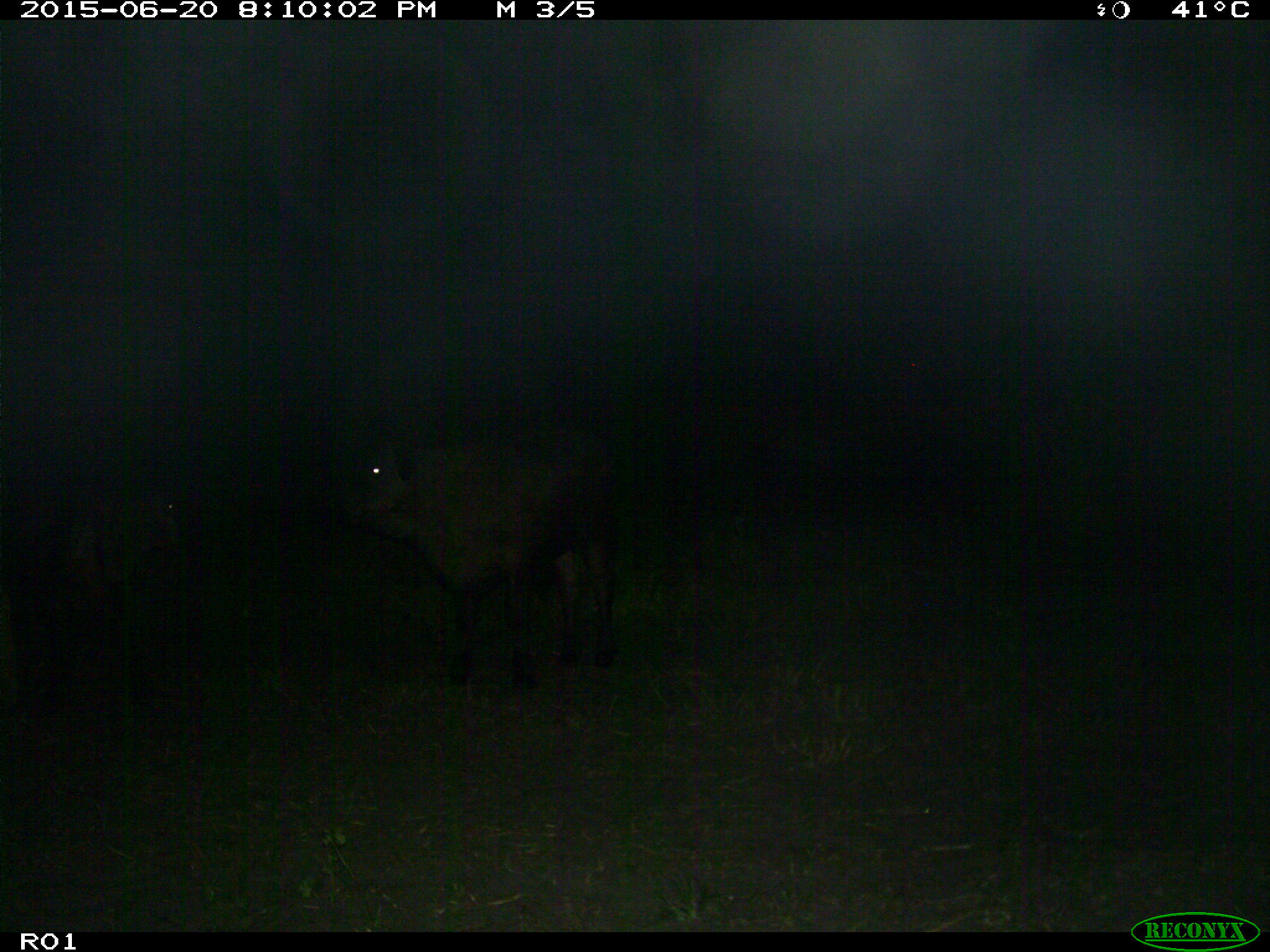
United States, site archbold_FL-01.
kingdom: Animalia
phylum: Chordata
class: Mammalia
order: Artiodactyla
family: Bovidae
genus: Bos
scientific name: Bos taurus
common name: domestic cow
Bos taurus (domestic cow).